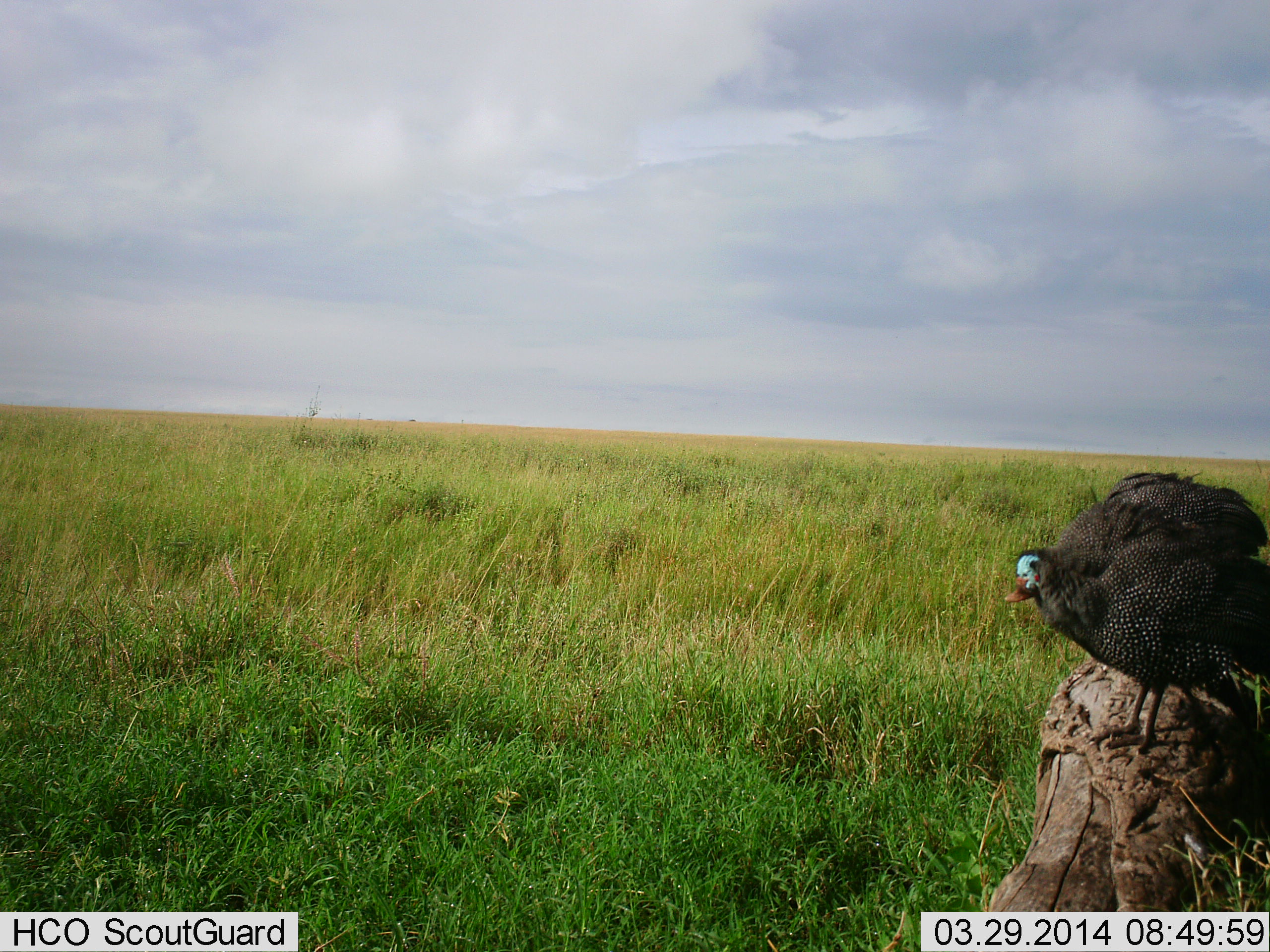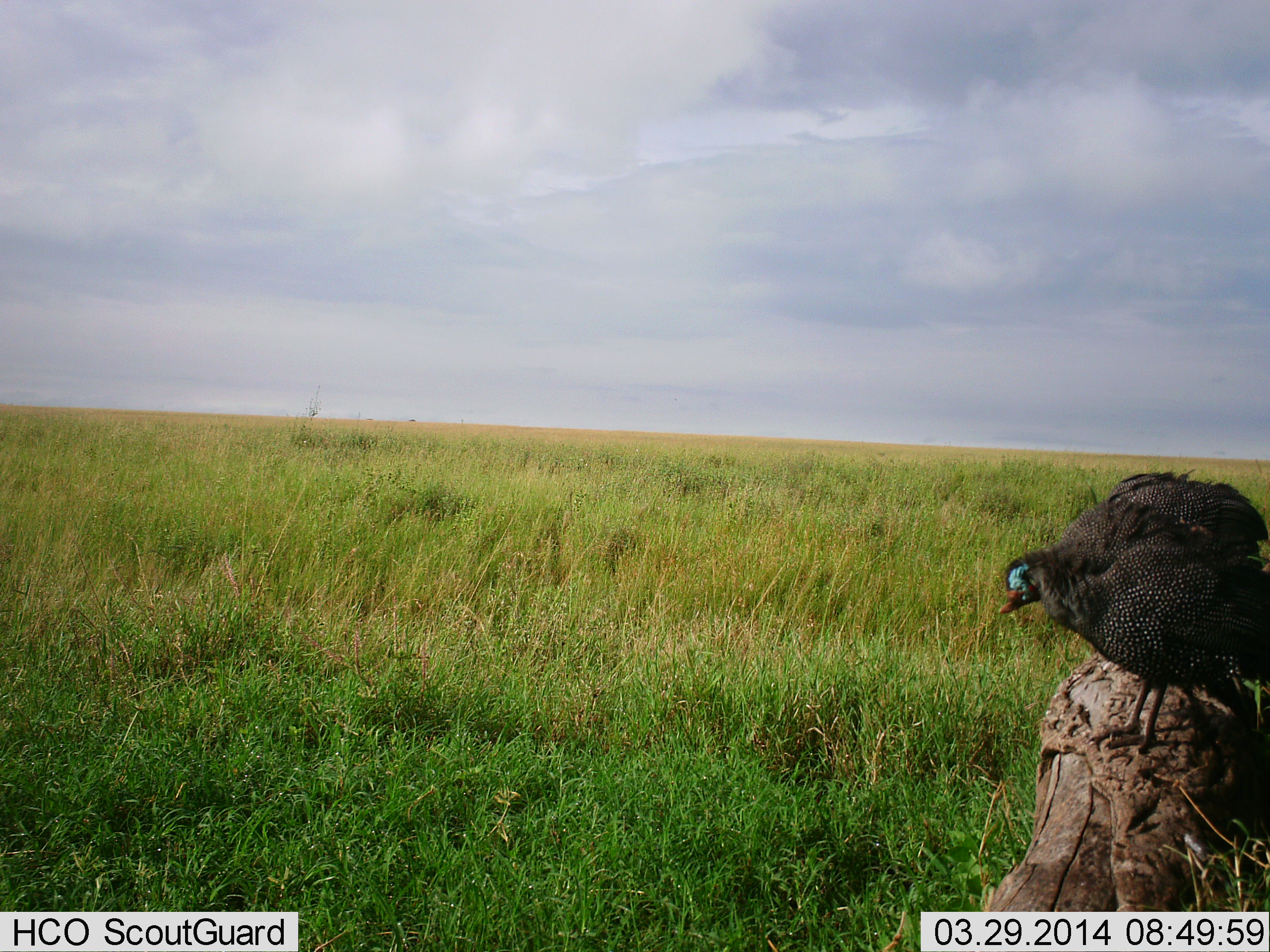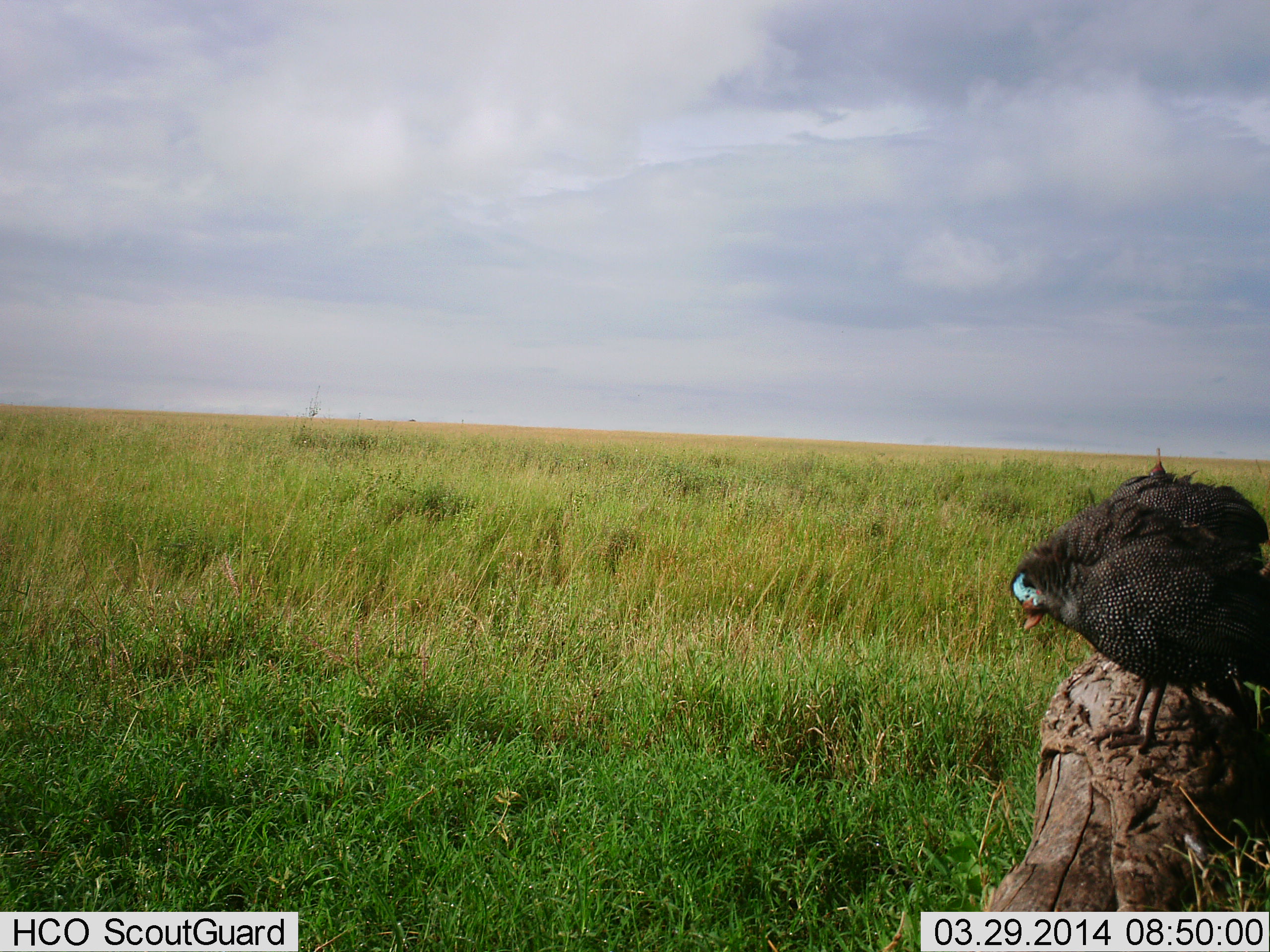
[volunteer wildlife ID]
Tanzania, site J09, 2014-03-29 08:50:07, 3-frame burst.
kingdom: Animalia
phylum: Chordata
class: Aves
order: Galliformes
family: Numididae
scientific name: Numididae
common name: guinea fowl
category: guineafowl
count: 1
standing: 70%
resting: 30%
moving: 0%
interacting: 0%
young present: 0%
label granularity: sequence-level